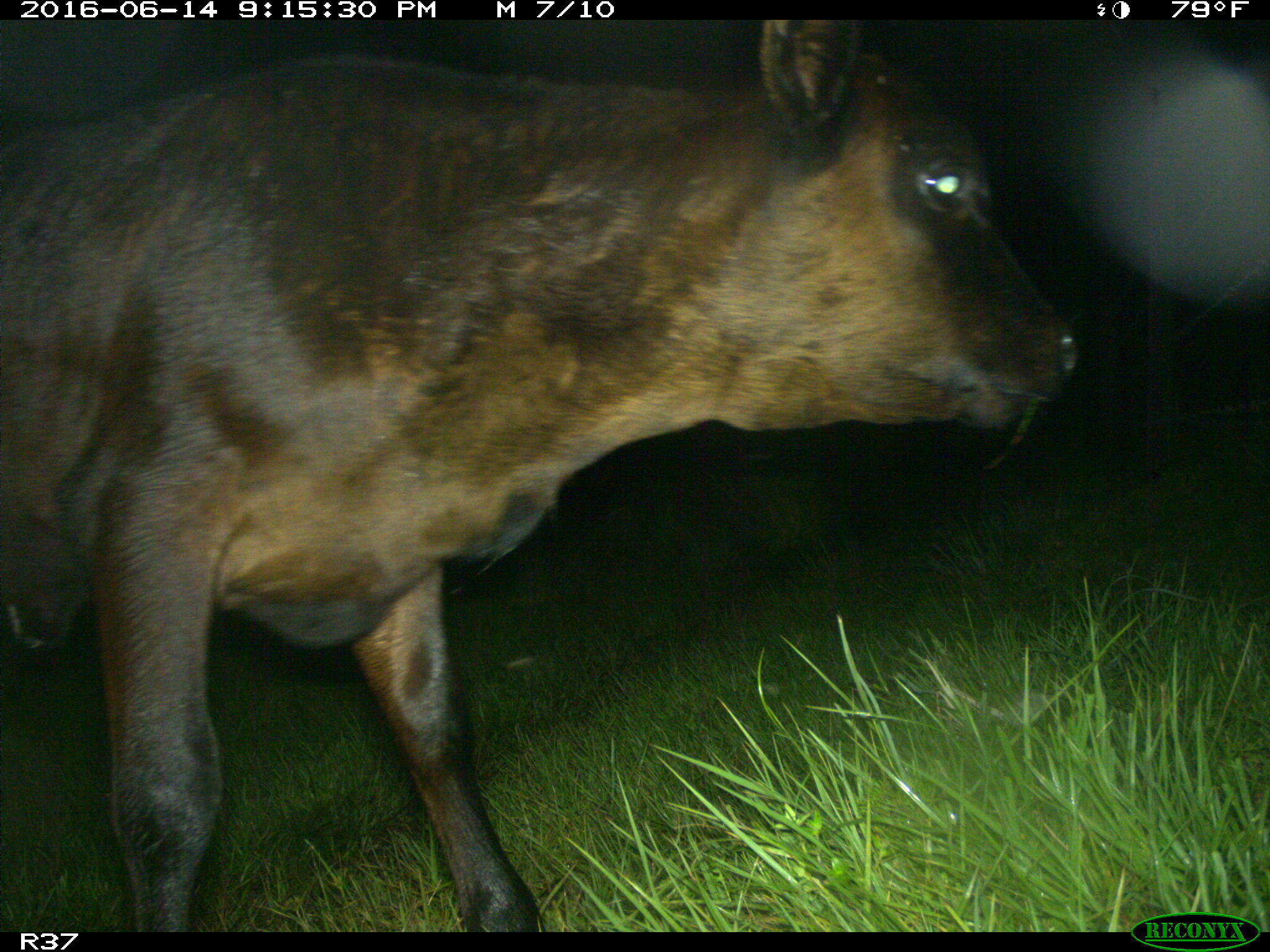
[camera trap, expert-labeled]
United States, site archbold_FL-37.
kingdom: Animalia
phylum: Chordata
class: Mammalia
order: Artiodactyla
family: Bovidae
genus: Bos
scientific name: Bos taurus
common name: domestic cow